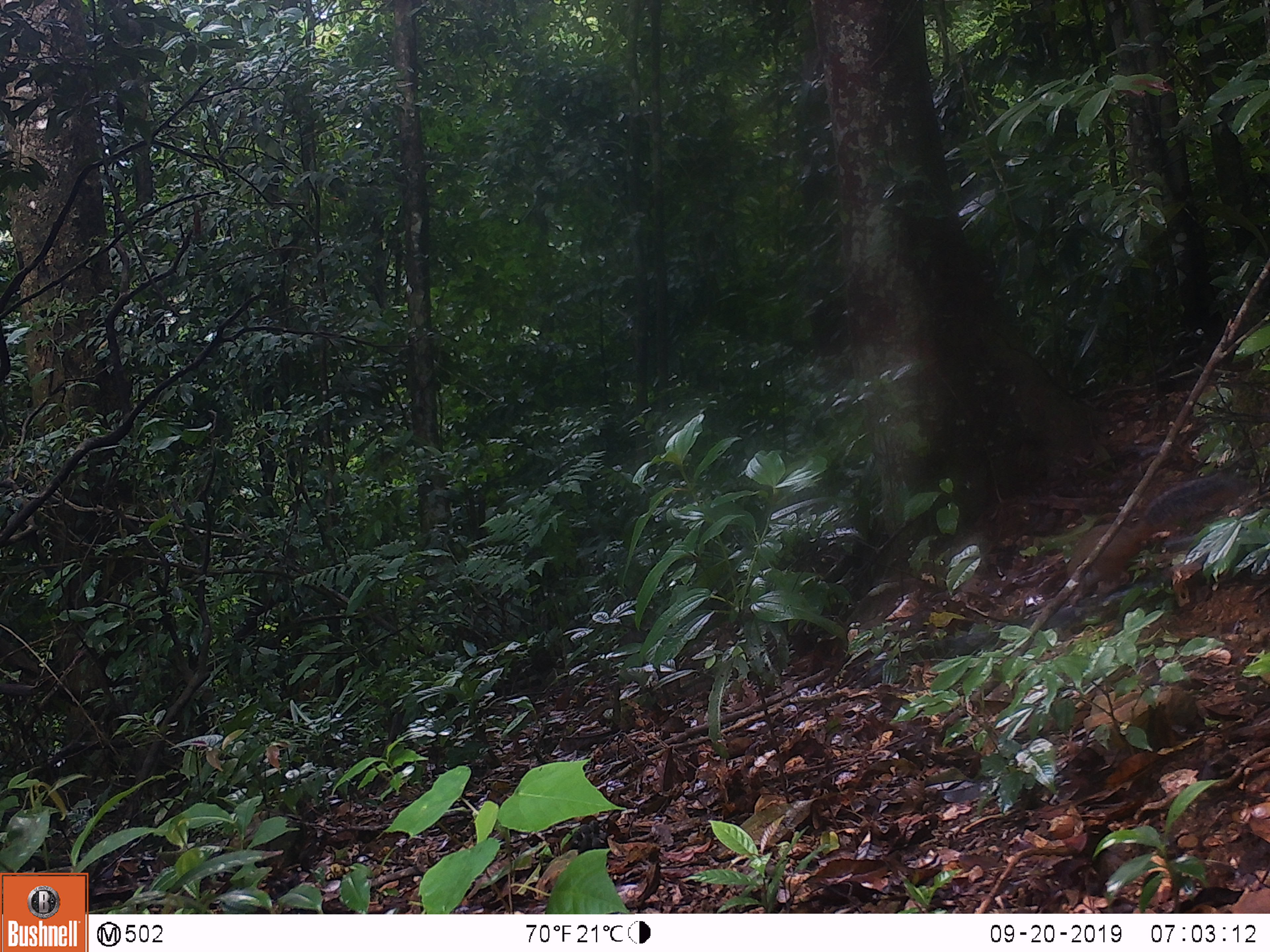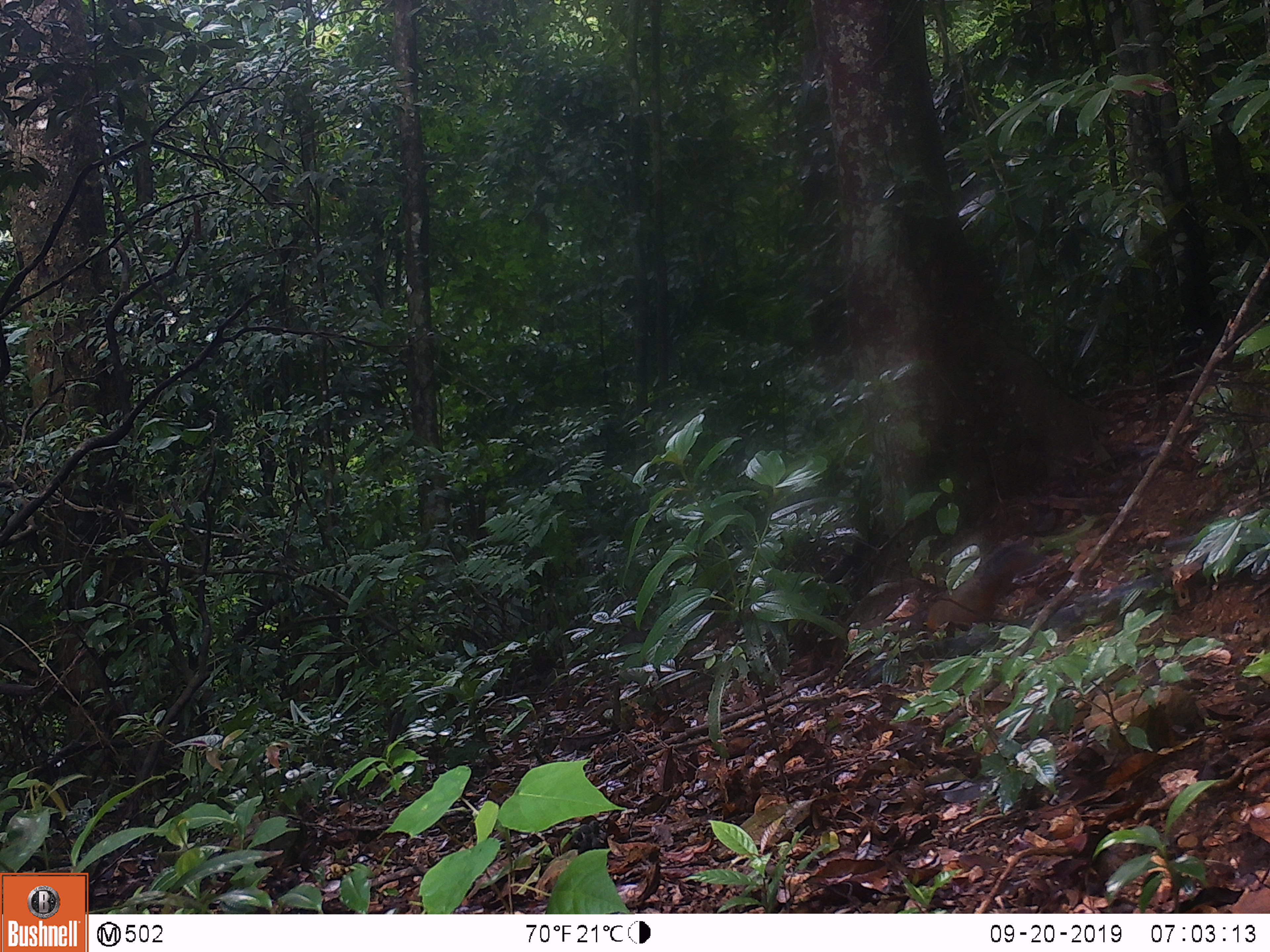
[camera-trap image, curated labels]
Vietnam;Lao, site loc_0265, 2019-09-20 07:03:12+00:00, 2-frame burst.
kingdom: Animalia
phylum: Chordata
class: Mammalia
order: Rodentia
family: Sciuridae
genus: Dremomys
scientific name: Dremomys rufigenis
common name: red-cheeked squirrel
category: red cheeked squirrel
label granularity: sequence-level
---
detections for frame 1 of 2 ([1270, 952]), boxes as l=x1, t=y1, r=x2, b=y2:
red cheeked squirrel: l=1066, t=469, r=1242, b=606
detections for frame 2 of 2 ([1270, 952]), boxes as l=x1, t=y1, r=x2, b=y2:
red cheeked squirrel: l=925, t=540, r=1040, b=633